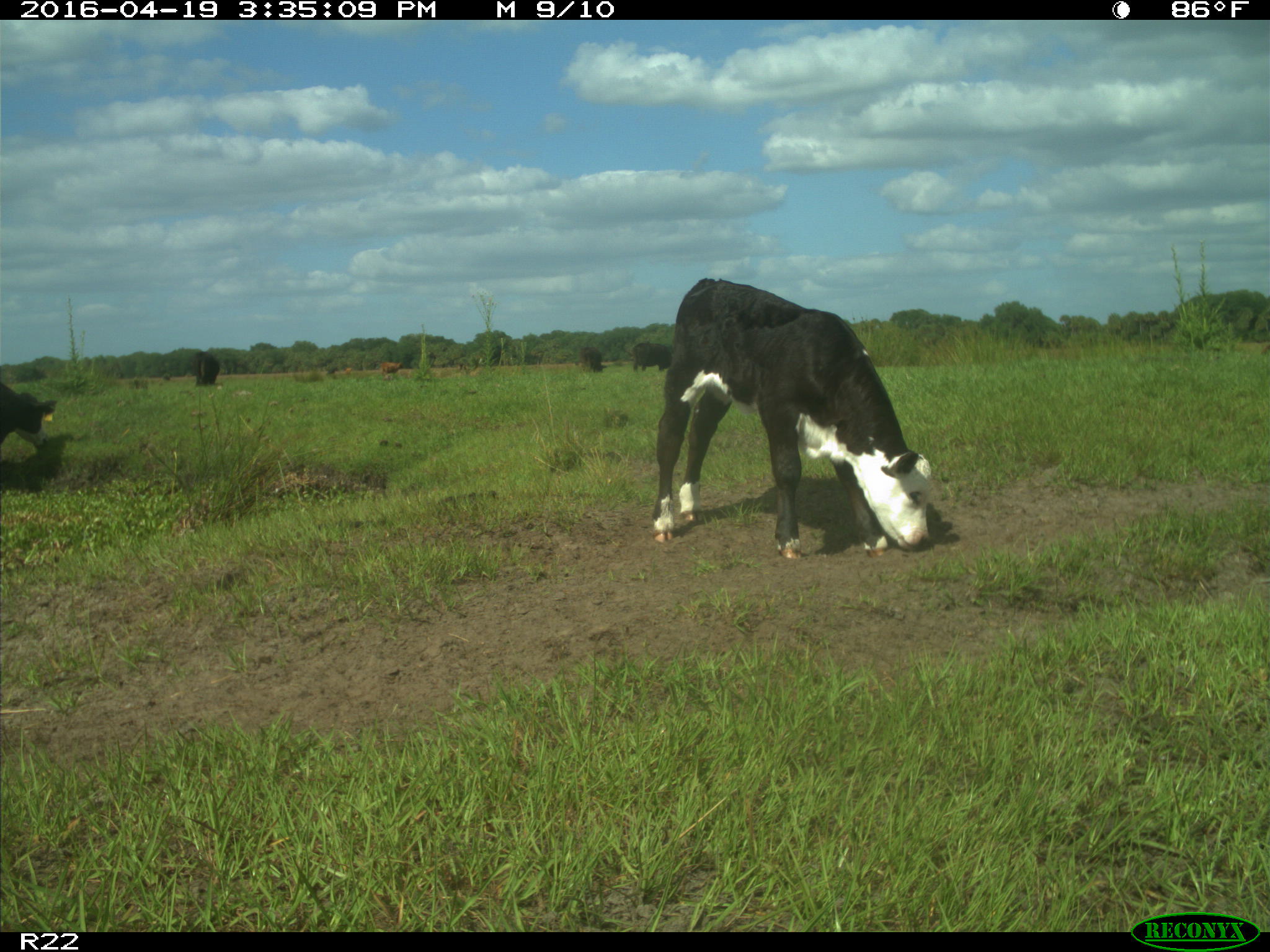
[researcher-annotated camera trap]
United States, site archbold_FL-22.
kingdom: Animalia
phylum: Chordata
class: Mammalia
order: Artiodactyla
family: Bovidae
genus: Bos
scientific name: Bos taurus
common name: domestic cow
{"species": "Bos taurus (domestic cow)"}